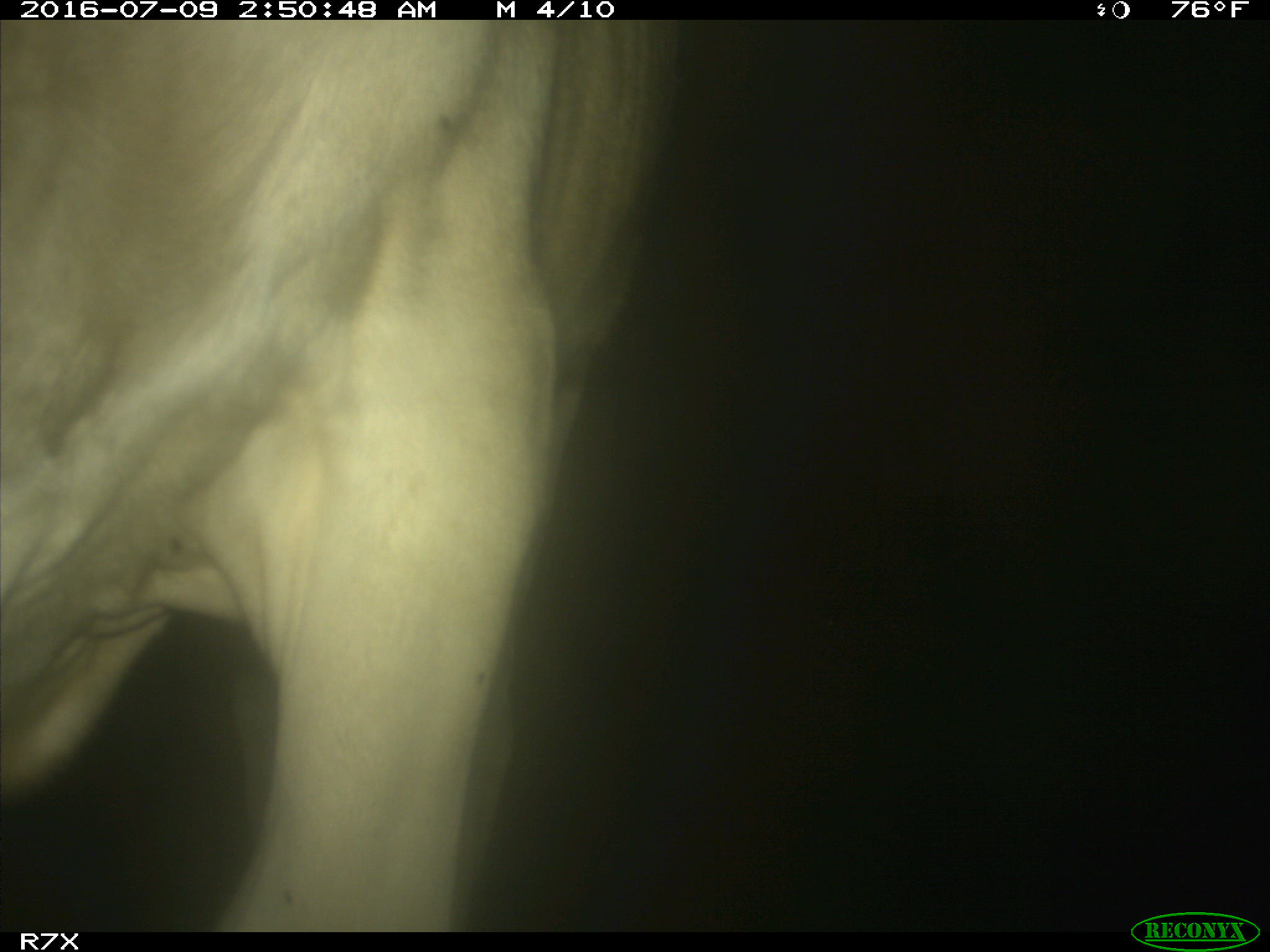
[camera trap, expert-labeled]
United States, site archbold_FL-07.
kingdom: Animalia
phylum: Chordata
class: Mammalia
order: Artiodactyla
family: Bovidae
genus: Bos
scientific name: Bos taurus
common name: domestic cow